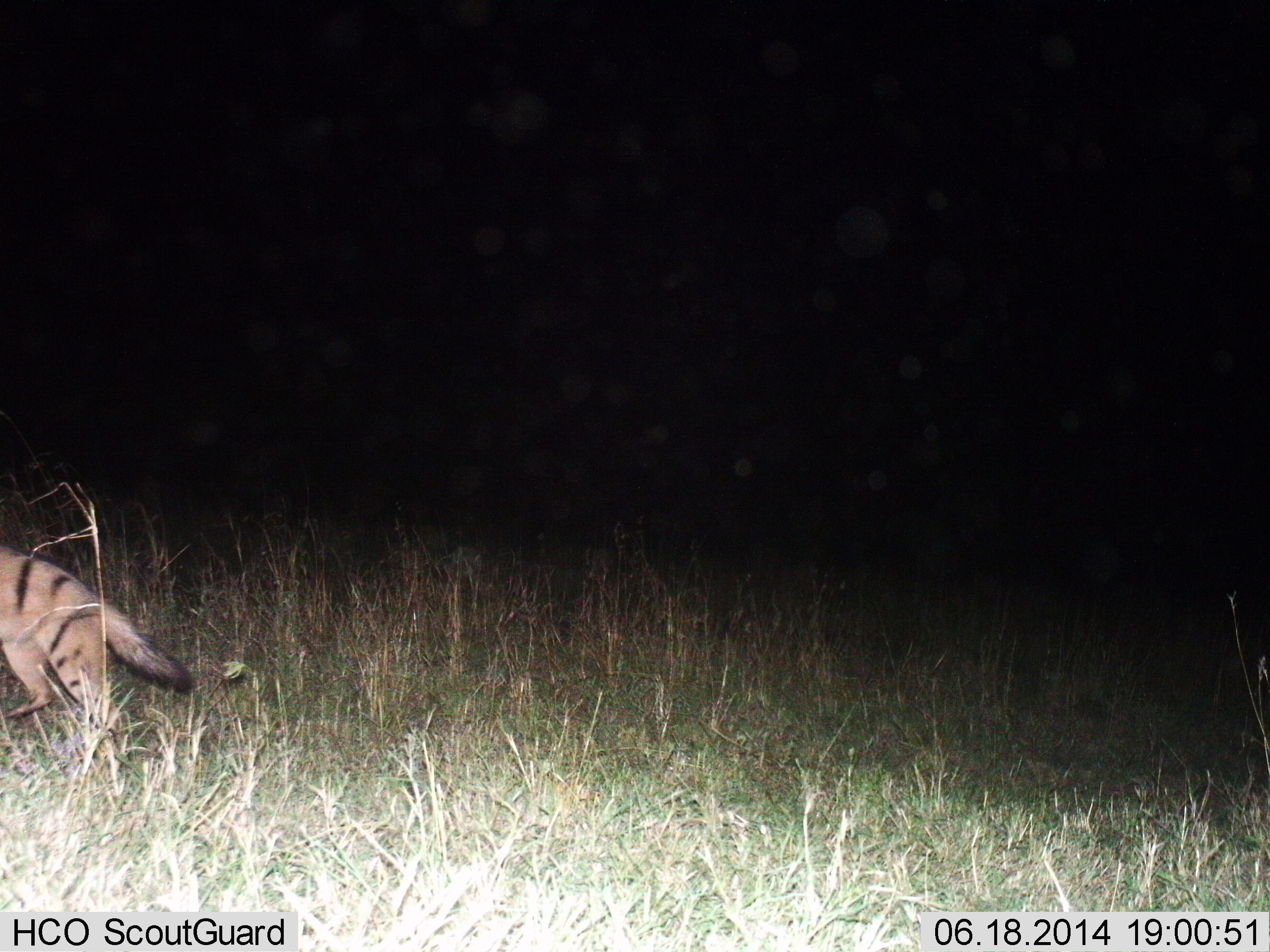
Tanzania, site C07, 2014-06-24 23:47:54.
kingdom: Animalia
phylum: Chordata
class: Mammalia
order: Carnivora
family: Hyaenidae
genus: Proteles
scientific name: Proteles cristatus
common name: aardwolf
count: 1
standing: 18%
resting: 0%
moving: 82%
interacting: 0%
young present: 0%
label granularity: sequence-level